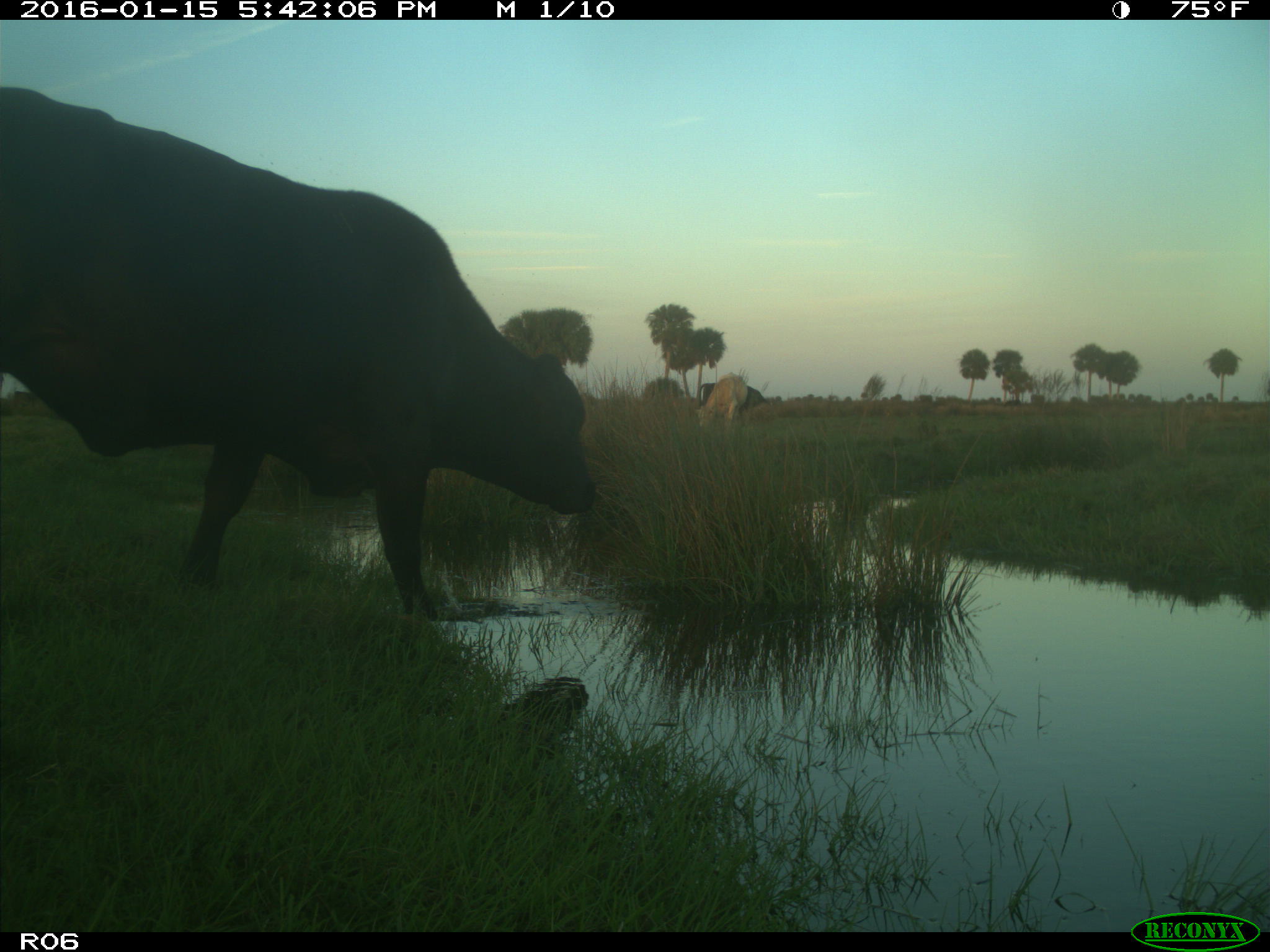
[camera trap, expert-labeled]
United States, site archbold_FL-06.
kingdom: Animalia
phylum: Chordata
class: Mammalia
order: Artiodactyla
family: Bovidae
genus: Bos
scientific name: Bos taurus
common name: domestic cow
Bos taurus (domestic cow).